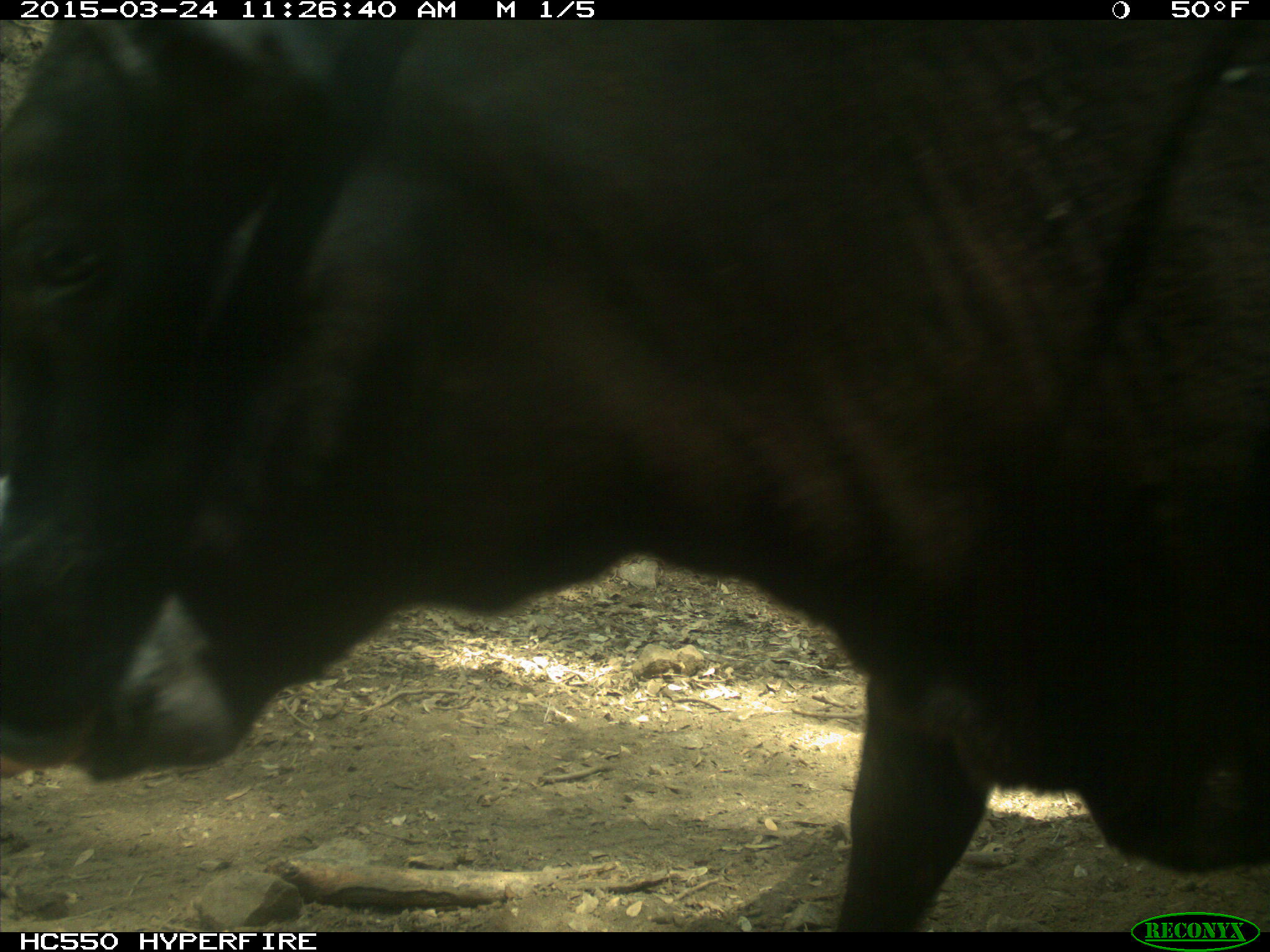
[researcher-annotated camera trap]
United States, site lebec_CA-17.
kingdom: Animalia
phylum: Chordata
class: Mammalia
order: Artiodactyla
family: Bovidae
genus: Bos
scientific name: Bos taurus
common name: domestic cow